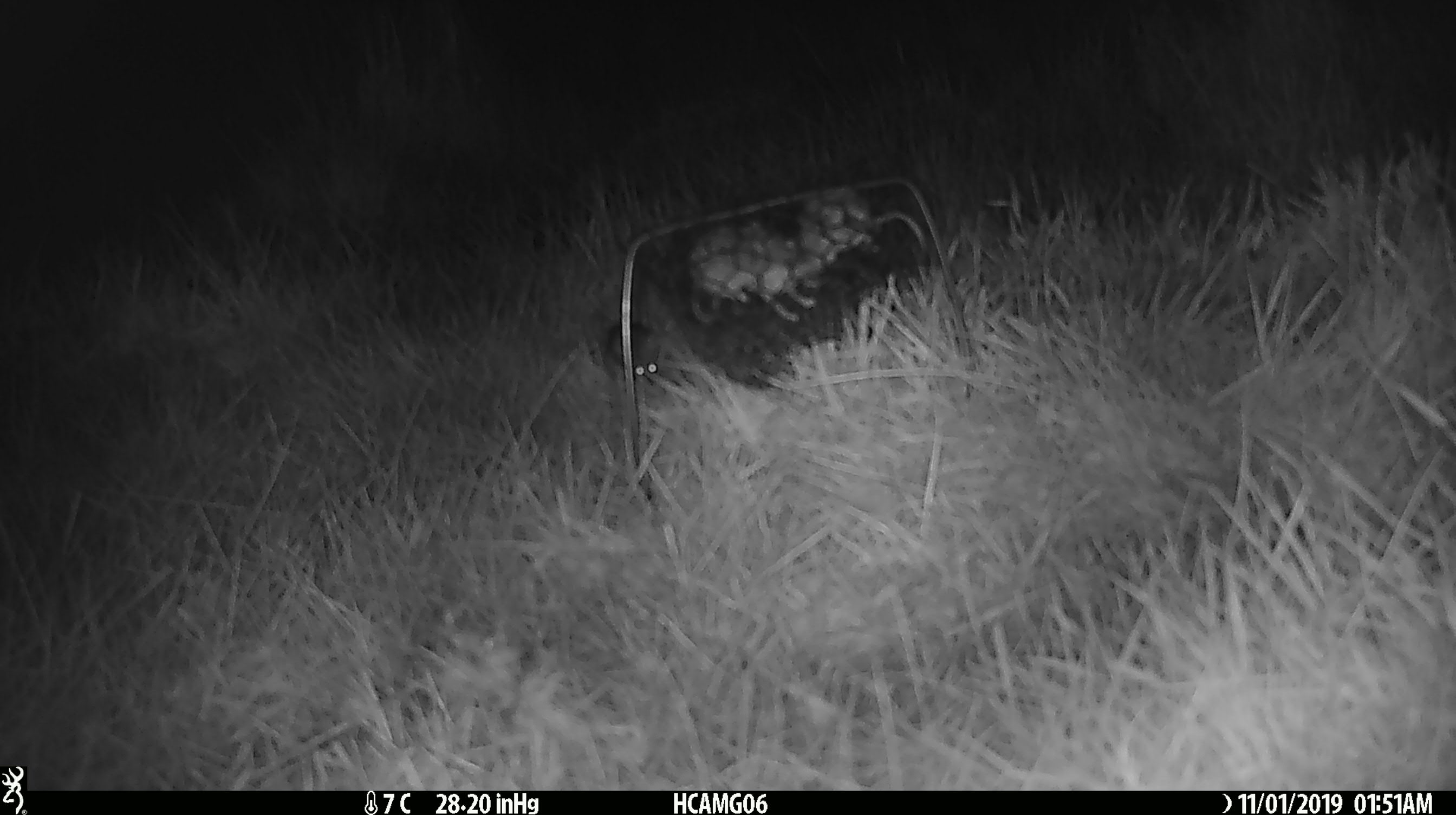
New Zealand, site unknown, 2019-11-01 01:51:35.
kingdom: Animalia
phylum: Chordata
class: Mammalia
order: Rodentia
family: Muridae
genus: Mus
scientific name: Mus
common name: mouse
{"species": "mouse (Mus)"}